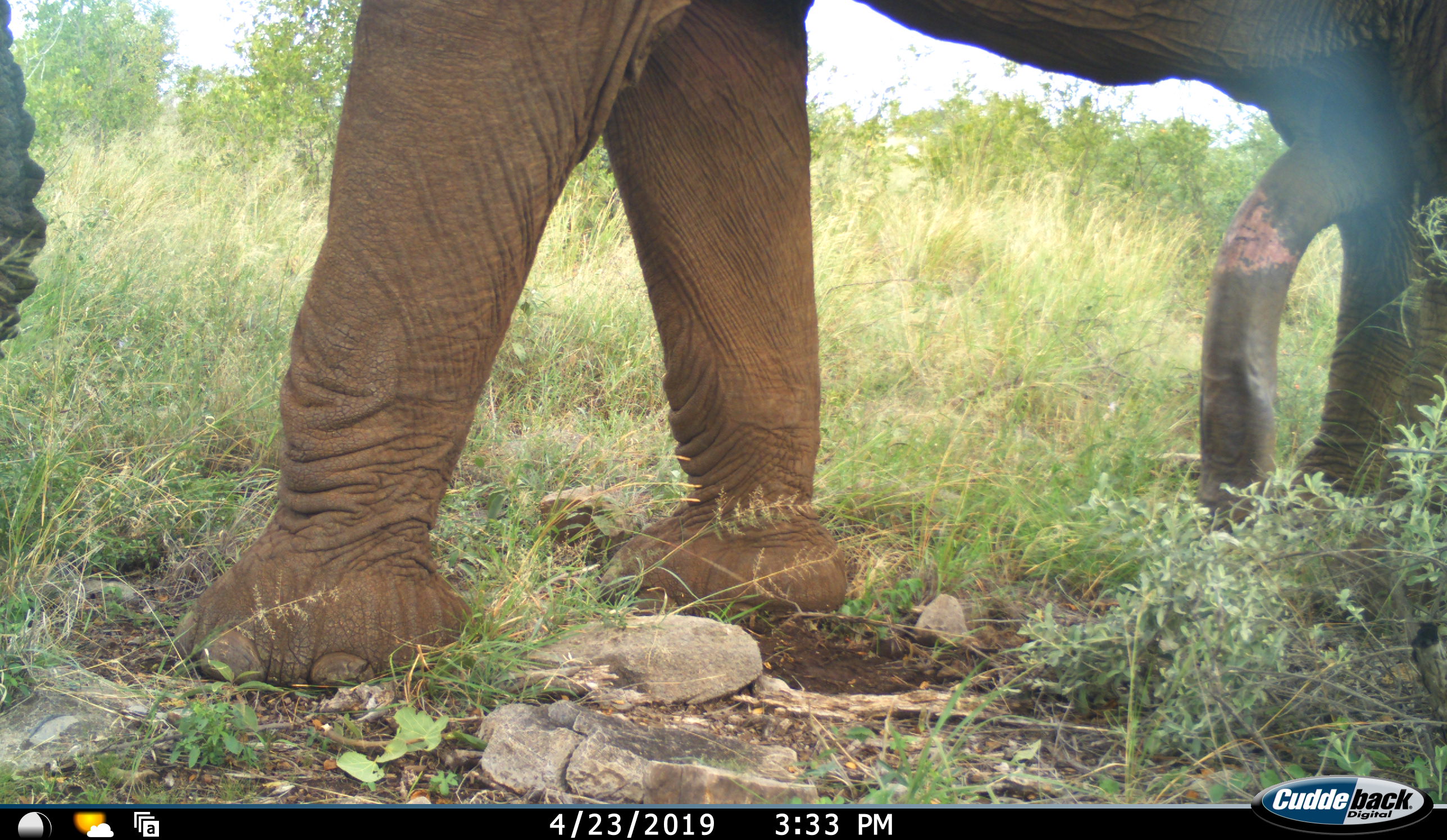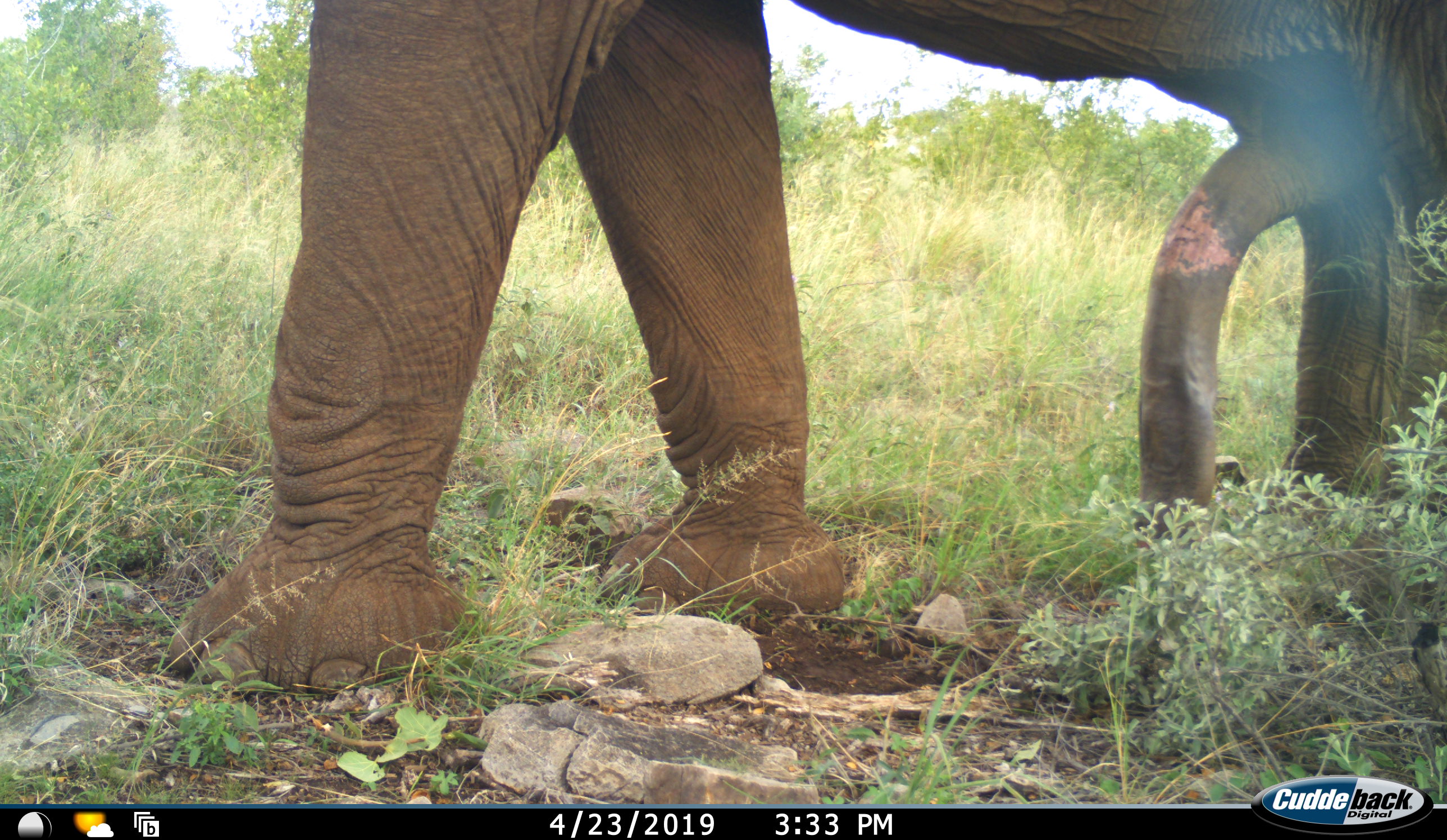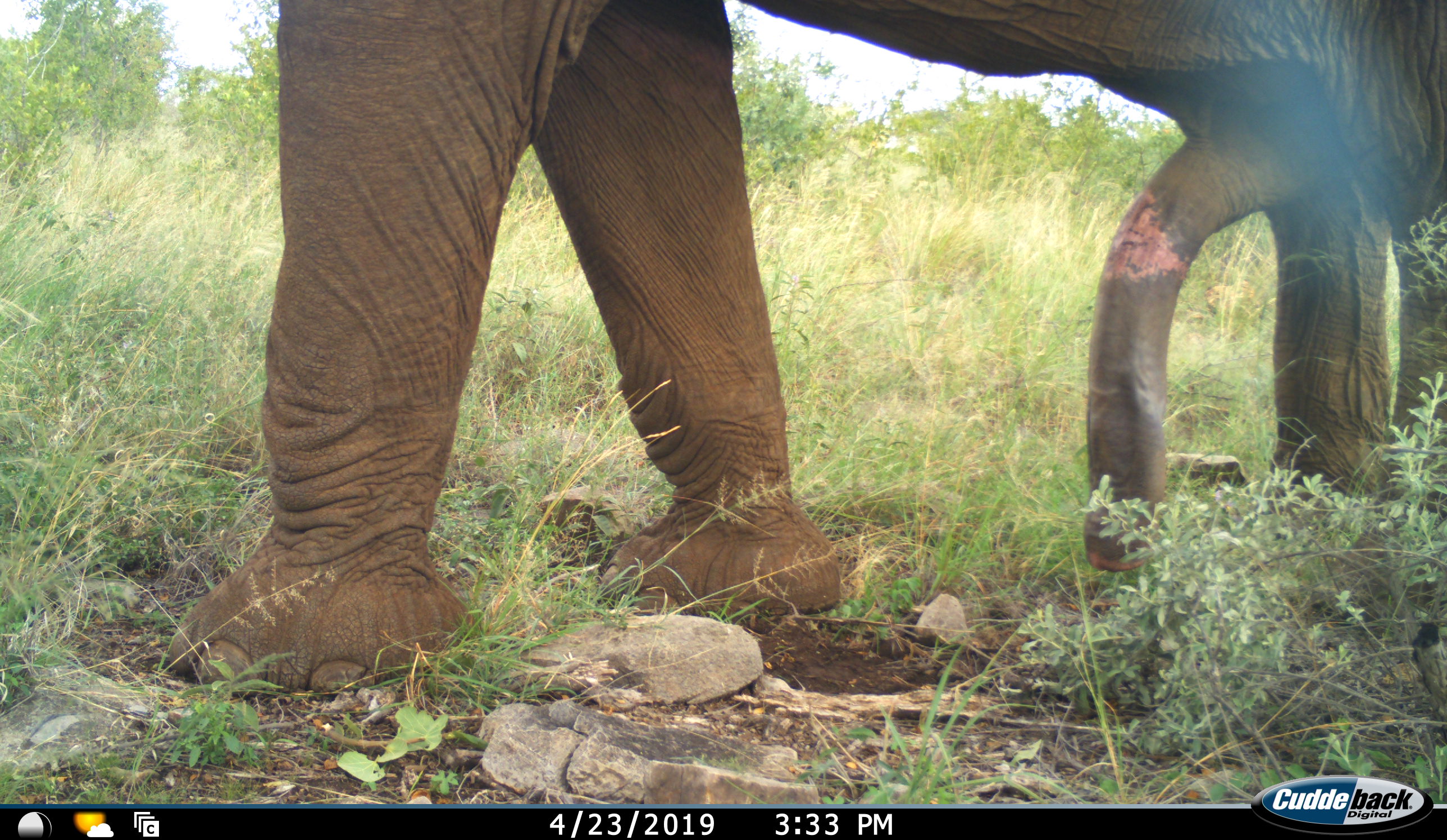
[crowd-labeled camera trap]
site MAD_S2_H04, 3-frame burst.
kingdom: Animalia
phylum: Chordata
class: Mammalia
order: Proboscidea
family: Elephantidae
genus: Loxodonta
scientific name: Loxodonta africana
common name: african bush elephant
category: elephant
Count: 1.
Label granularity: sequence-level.